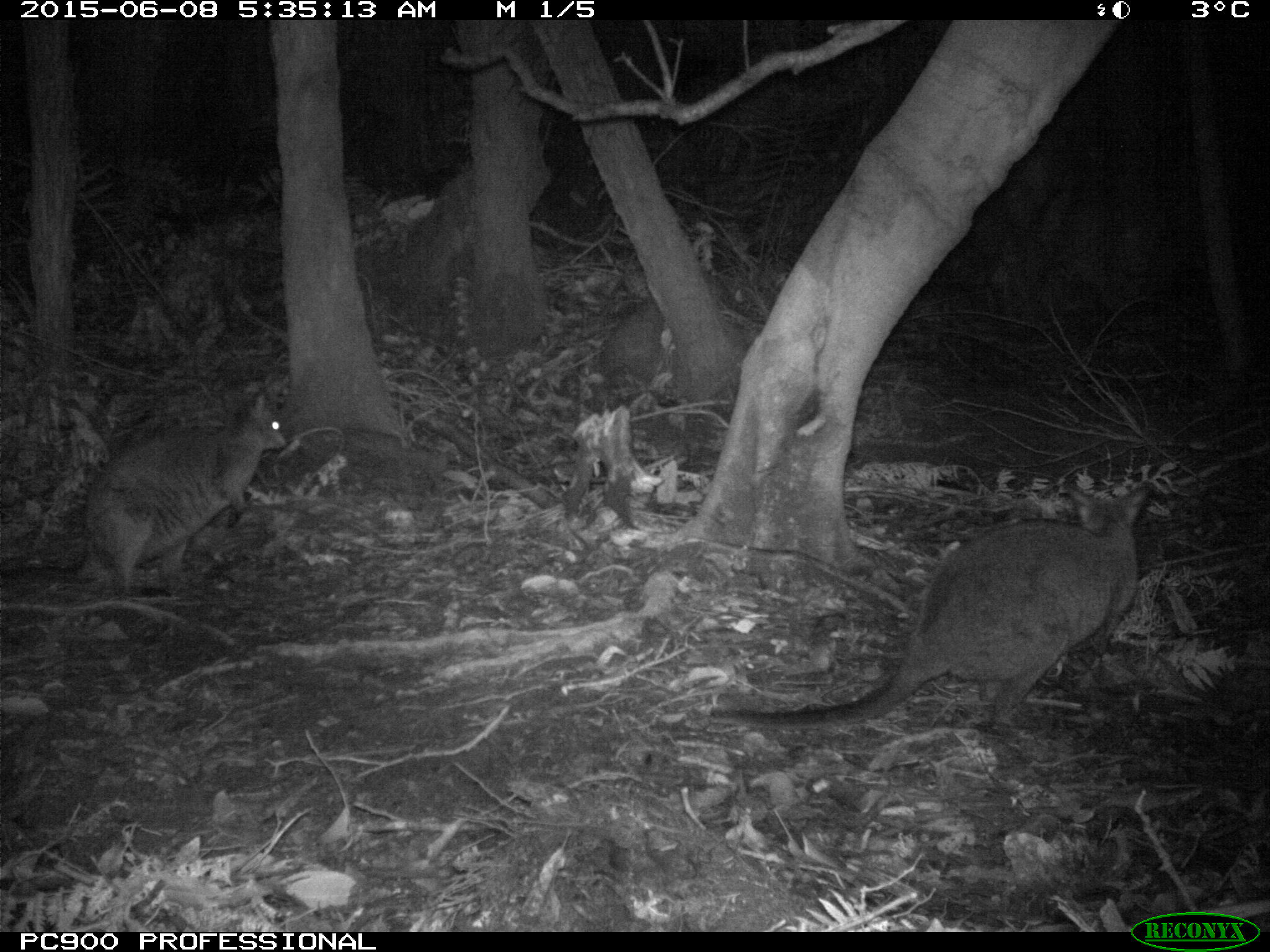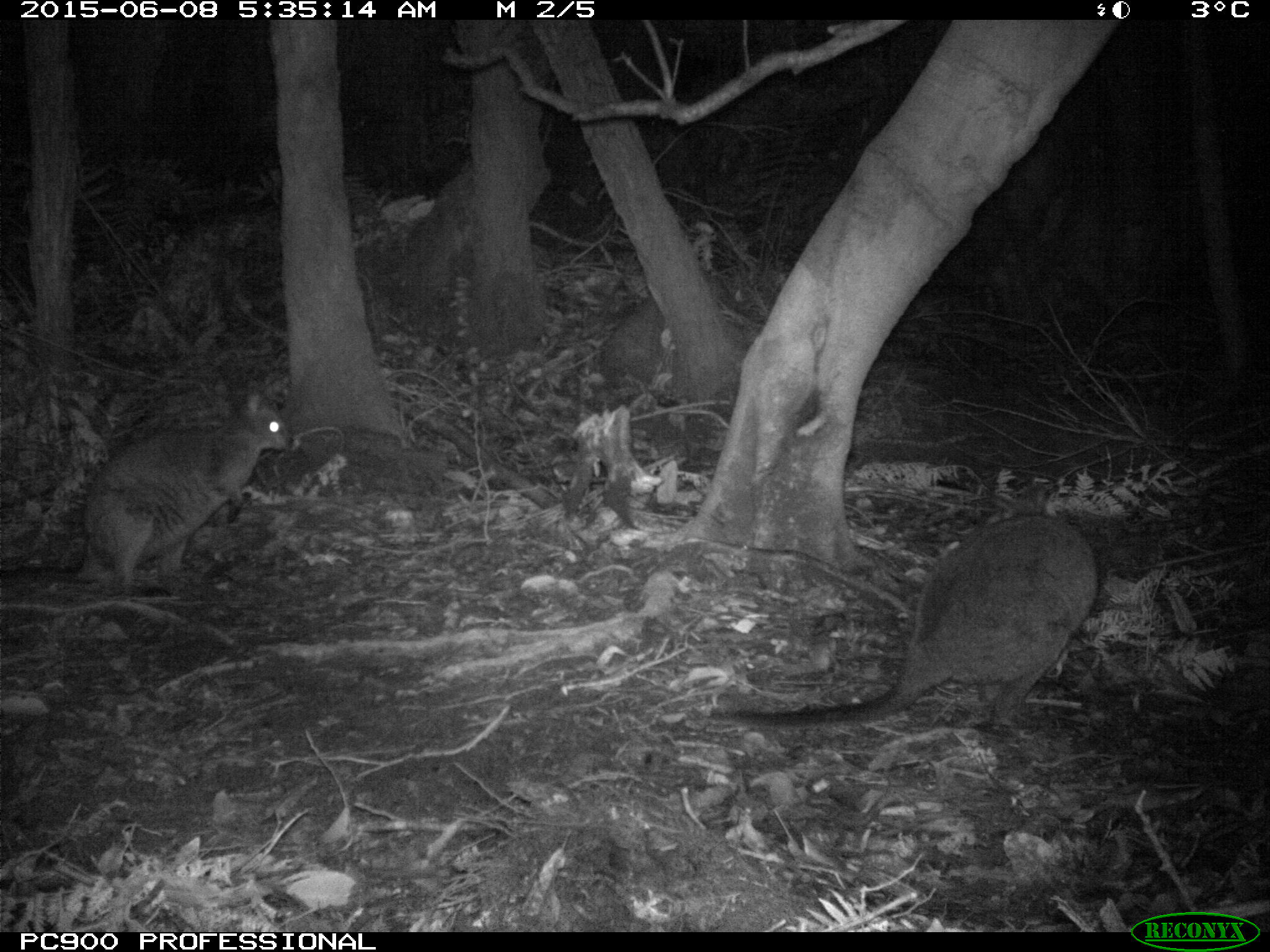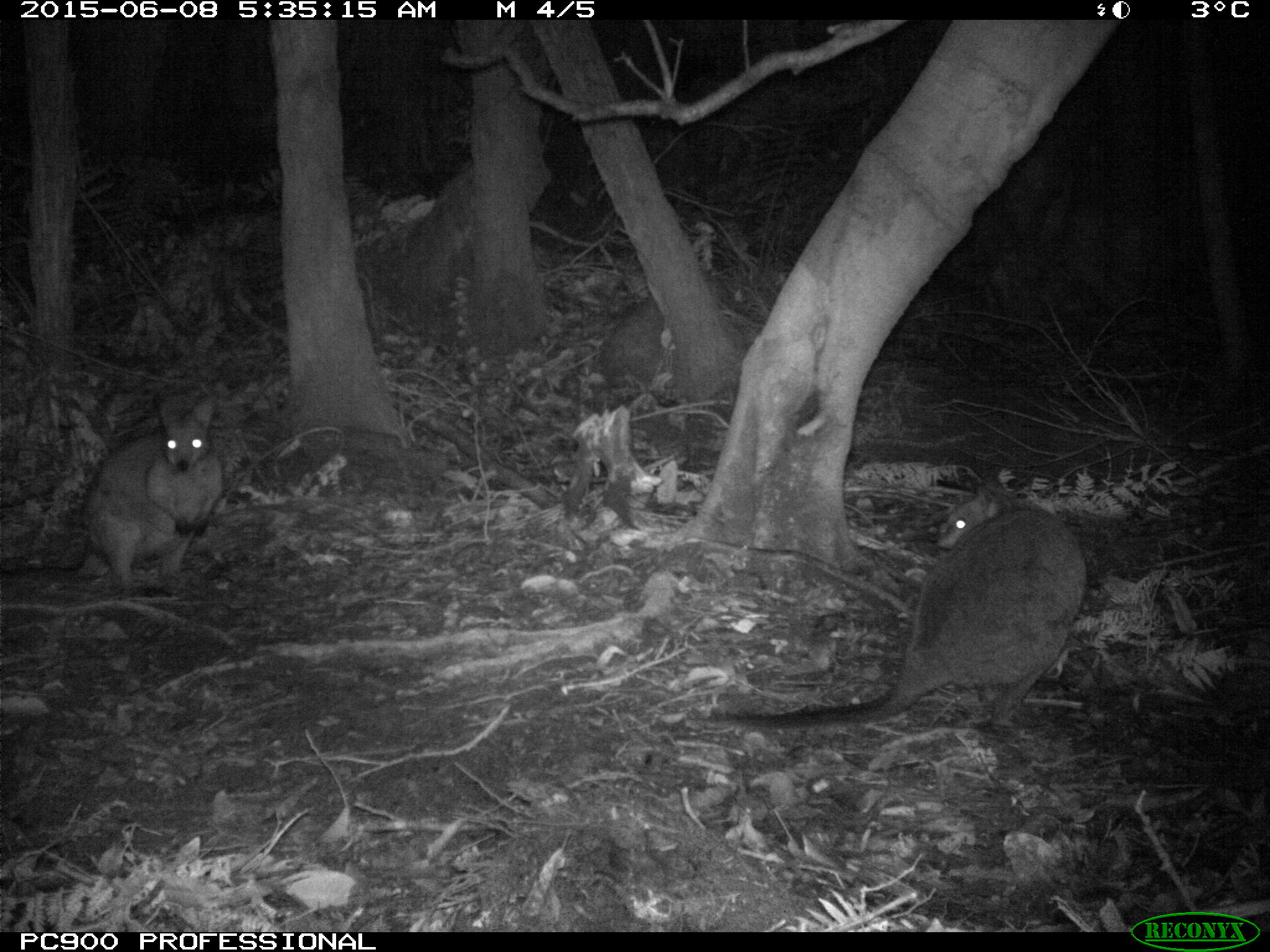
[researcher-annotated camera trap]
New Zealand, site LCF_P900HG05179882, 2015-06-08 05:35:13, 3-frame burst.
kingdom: Animalia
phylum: Chordata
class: Mammalia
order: Diprotodontia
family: Macropodidae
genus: Notamacropus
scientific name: Notamacropus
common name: wallaby